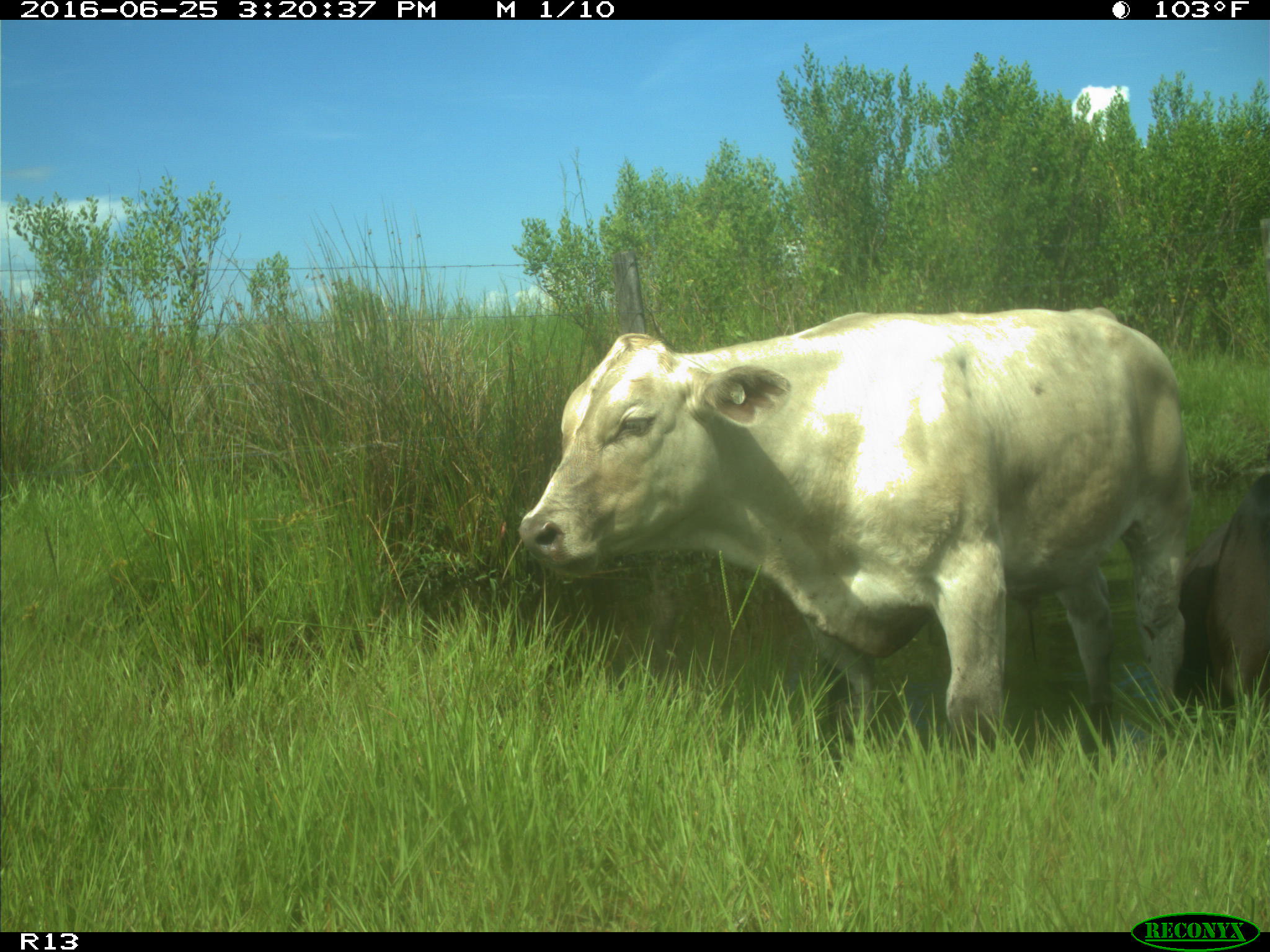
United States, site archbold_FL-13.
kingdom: Animalia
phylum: Chordata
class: Mammalia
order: Artiodactyla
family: Bovidae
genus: Bos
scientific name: Bos taurus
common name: domestic cow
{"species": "Bos taurus (domestic cow)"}